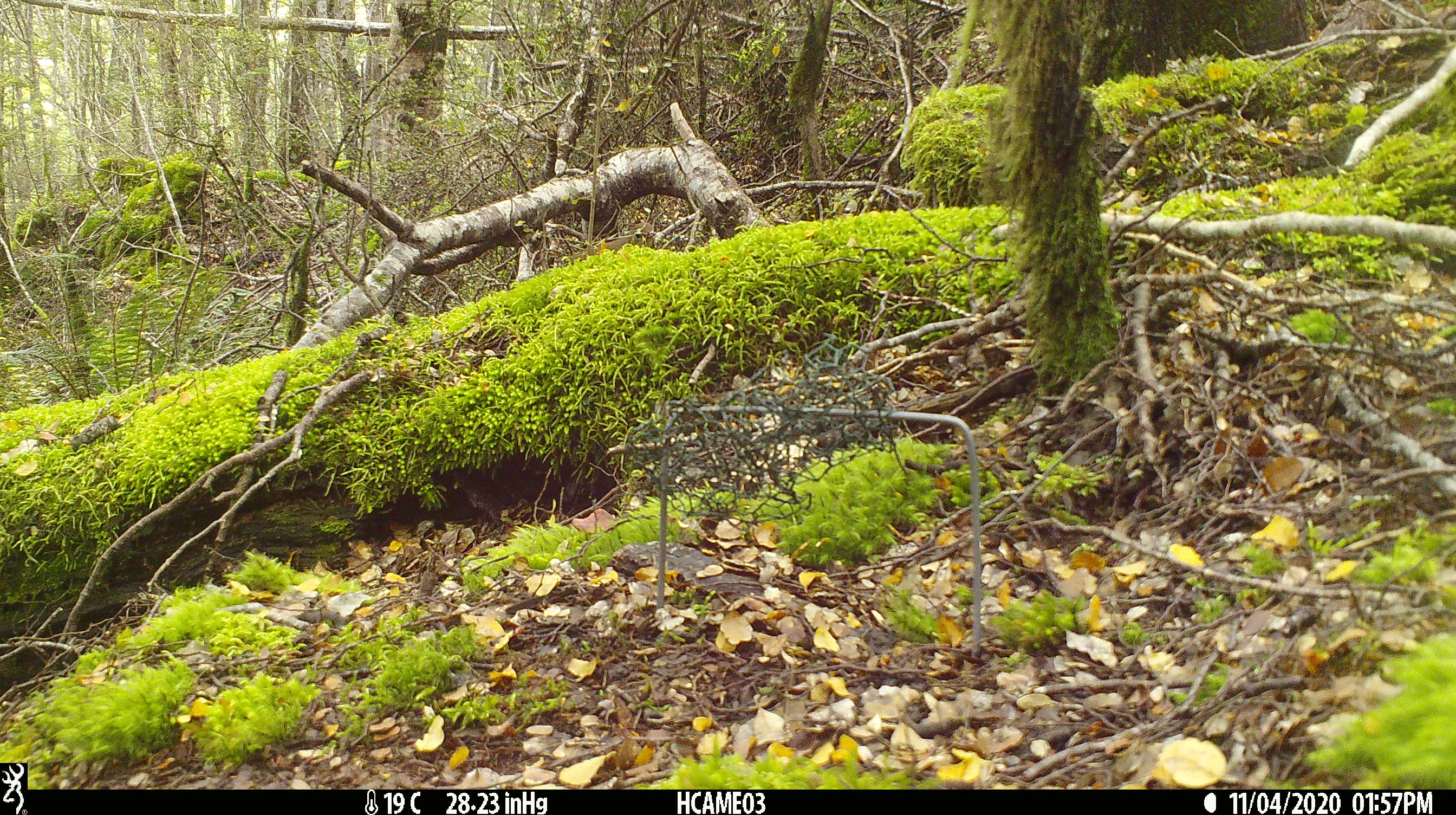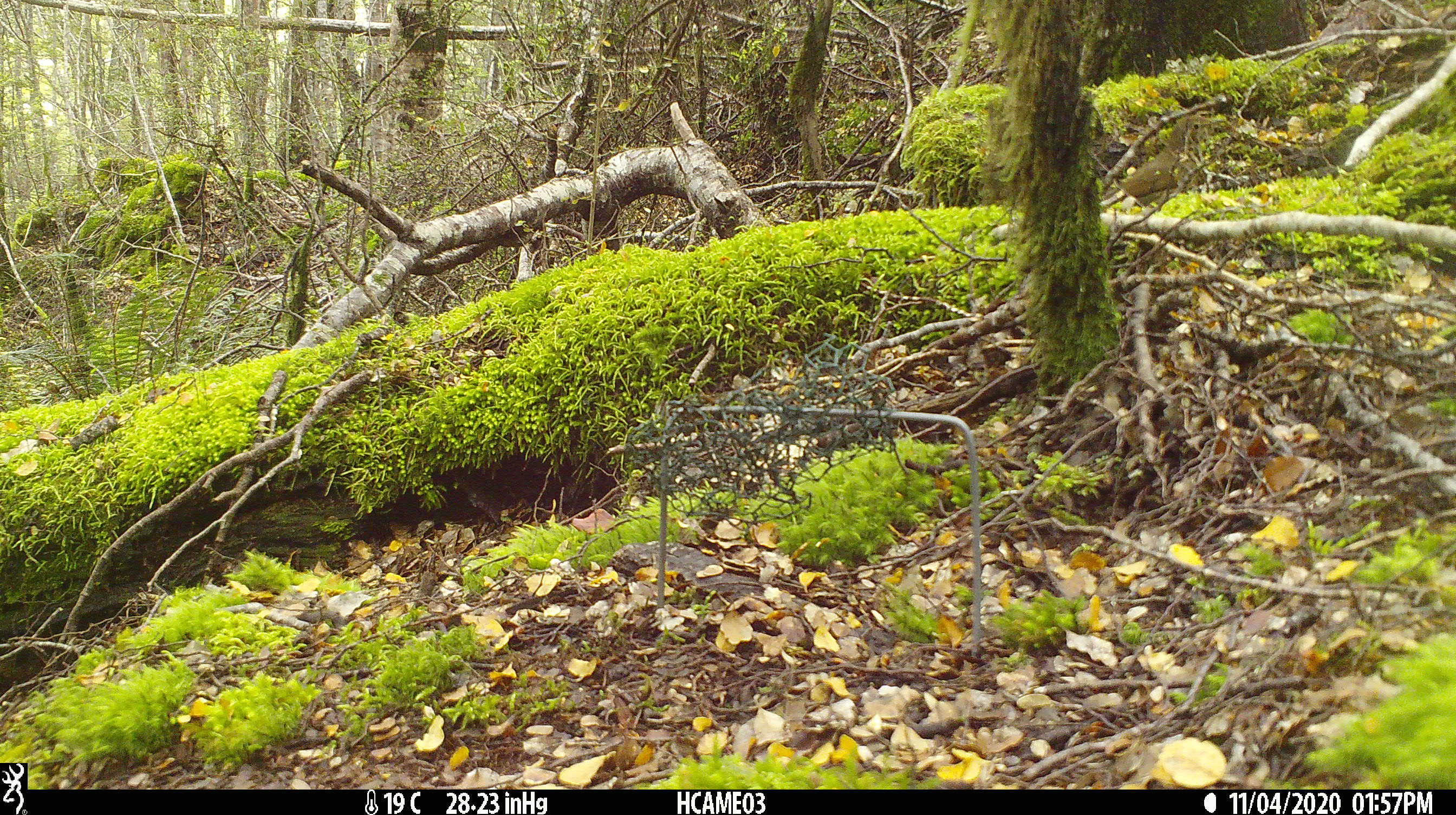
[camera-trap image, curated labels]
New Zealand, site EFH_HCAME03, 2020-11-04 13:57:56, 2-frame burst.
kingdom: Animalia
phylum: Chordata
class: Aves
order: Passeriformes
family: Turdidae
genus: Turdus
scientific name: Turdus philomelos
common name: song thrush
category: thrush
Thrush (song thrush) (Turdus philomelos).